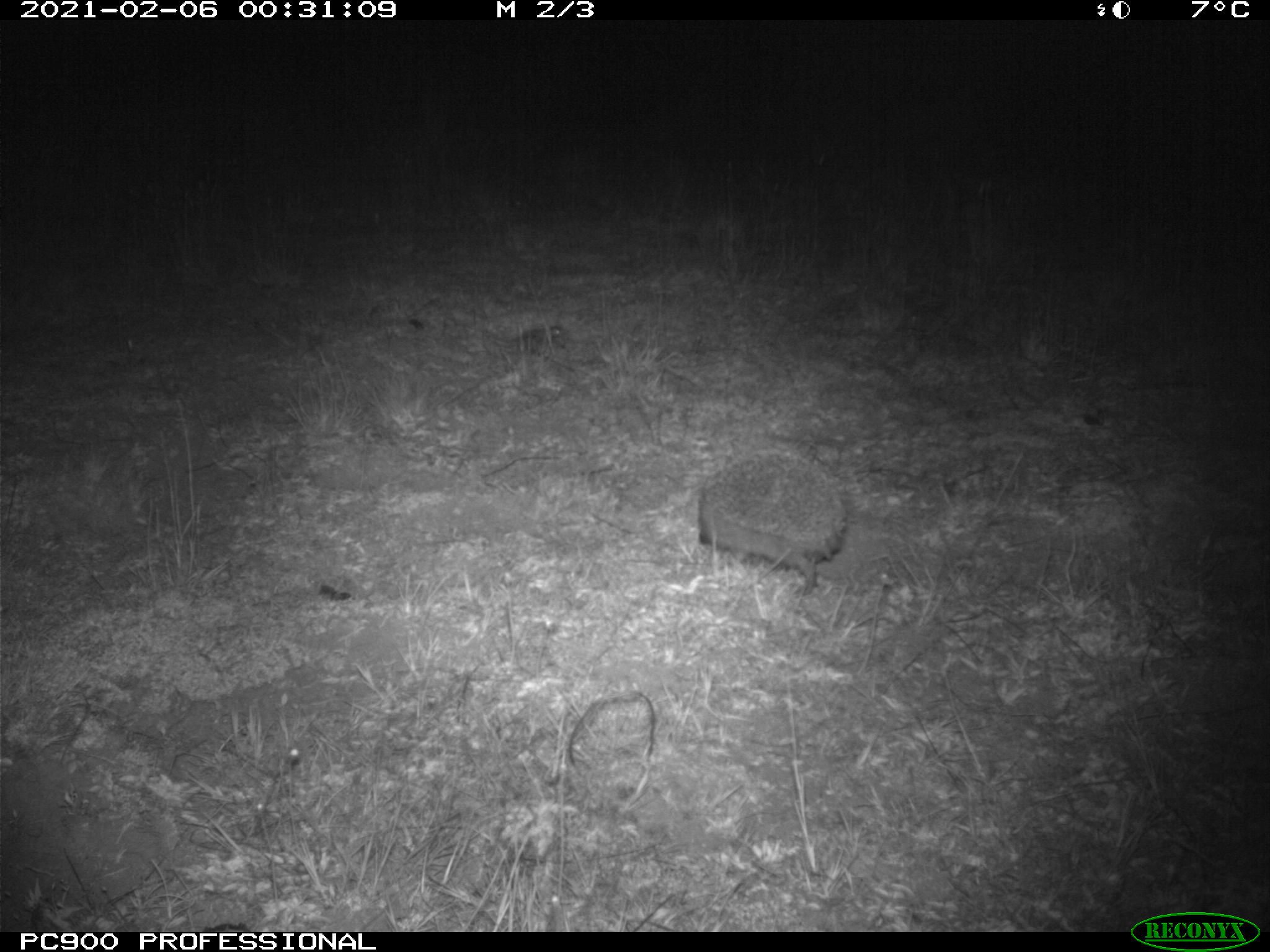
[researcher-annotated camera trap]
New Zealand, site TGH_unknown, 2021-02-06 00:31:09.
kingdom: Animalia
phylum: Chordata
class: Mammalia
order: Eulipotyphla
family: Erinaceidae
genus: Erinaceus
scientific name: Erinaceus europaeus europaeus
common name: european hedgehog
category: hedgehog